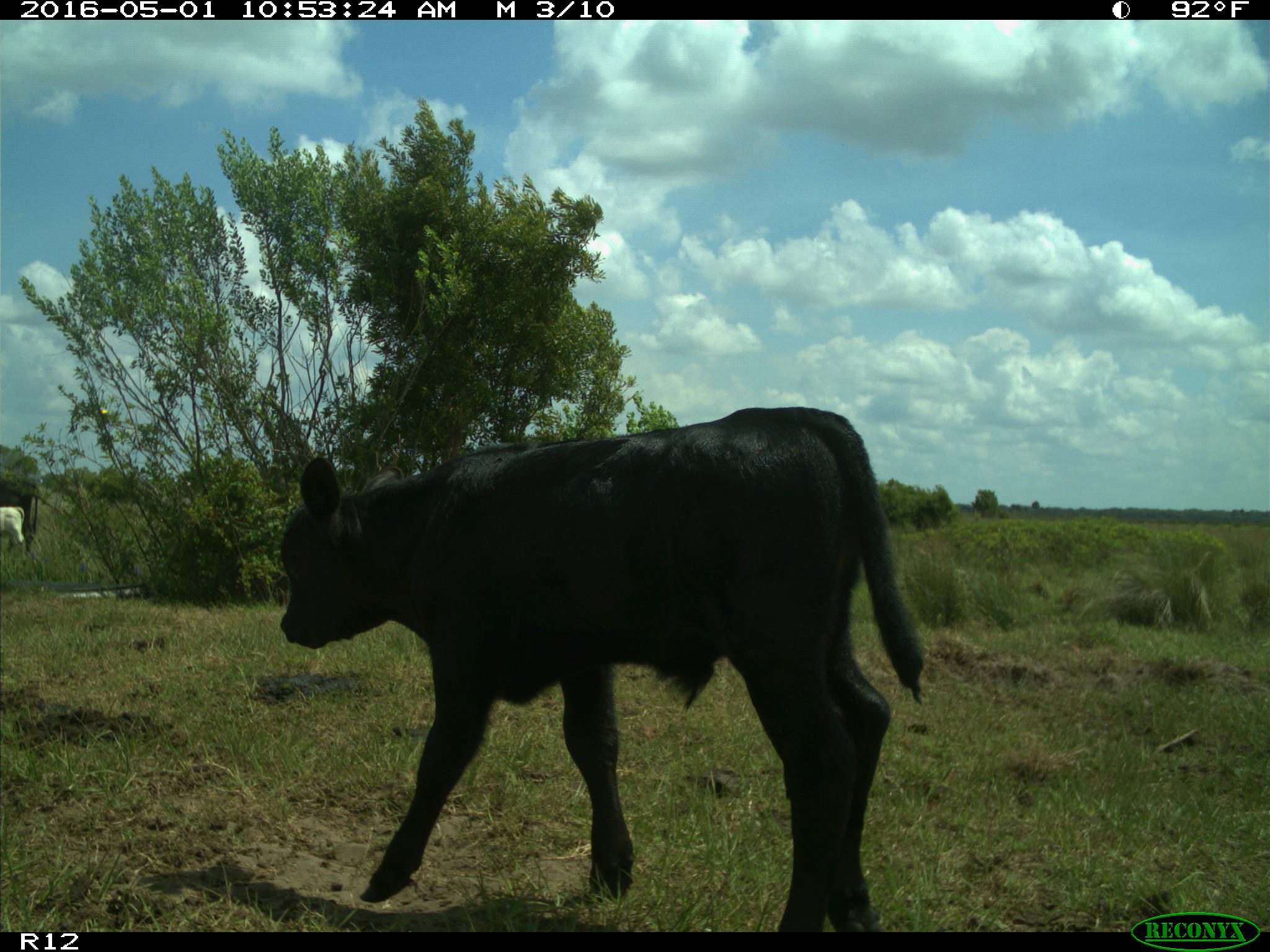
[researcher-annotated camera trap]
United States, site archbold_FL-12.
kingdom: Animalia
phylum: Chordata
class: Mammalia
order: Artiodactyla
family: Bovidae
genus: Bos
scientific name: Bos taurus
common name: domestic cow